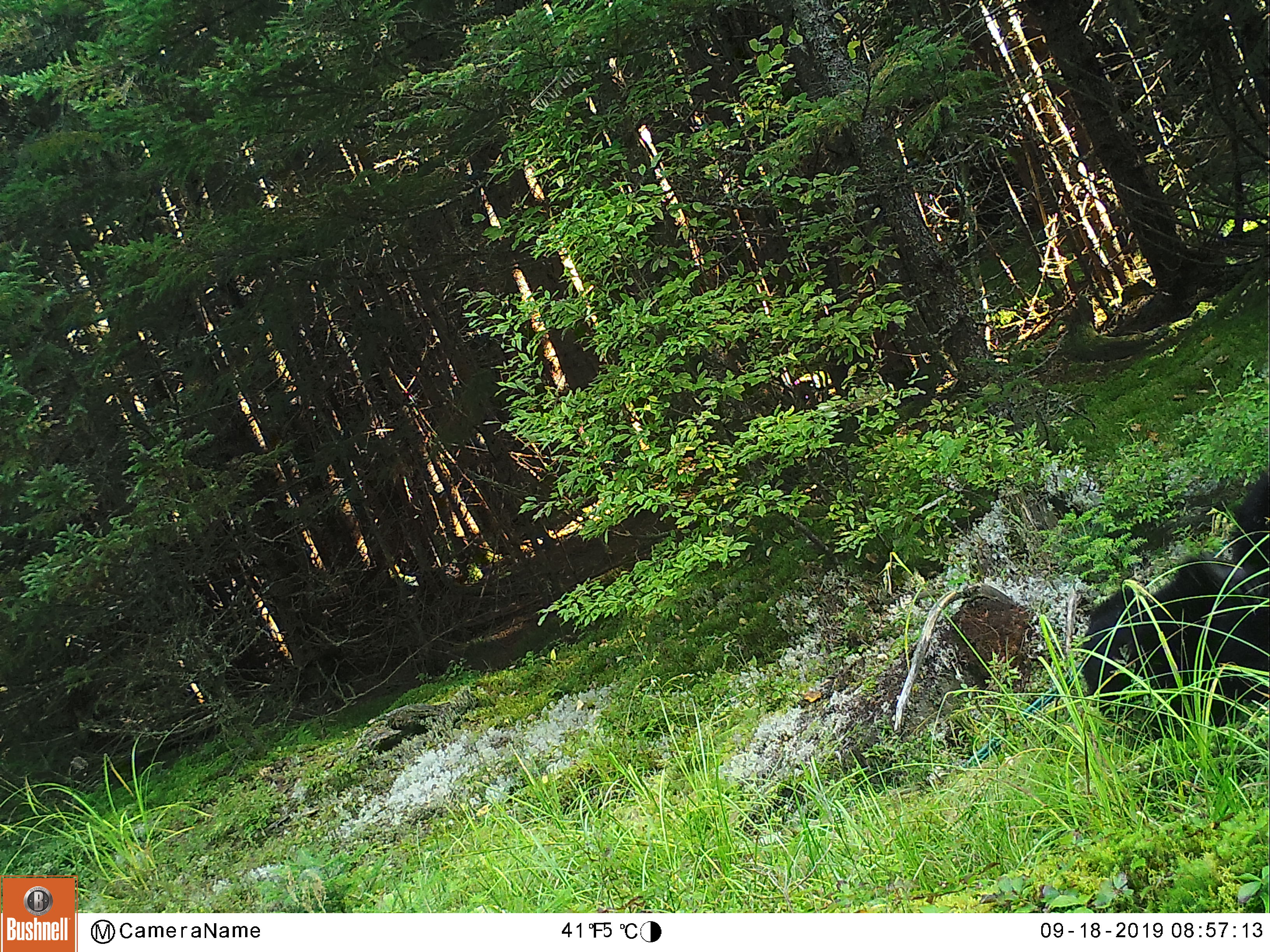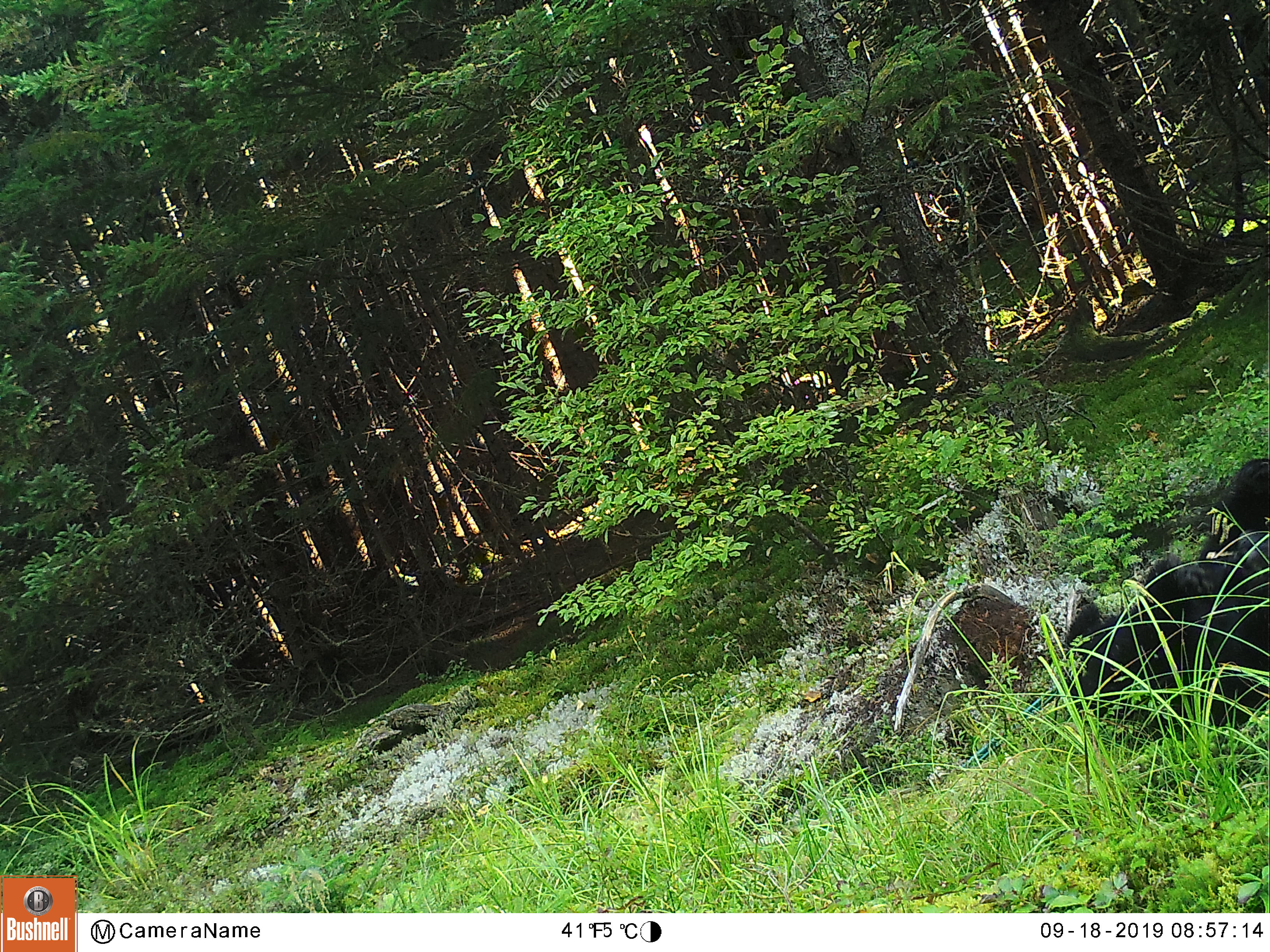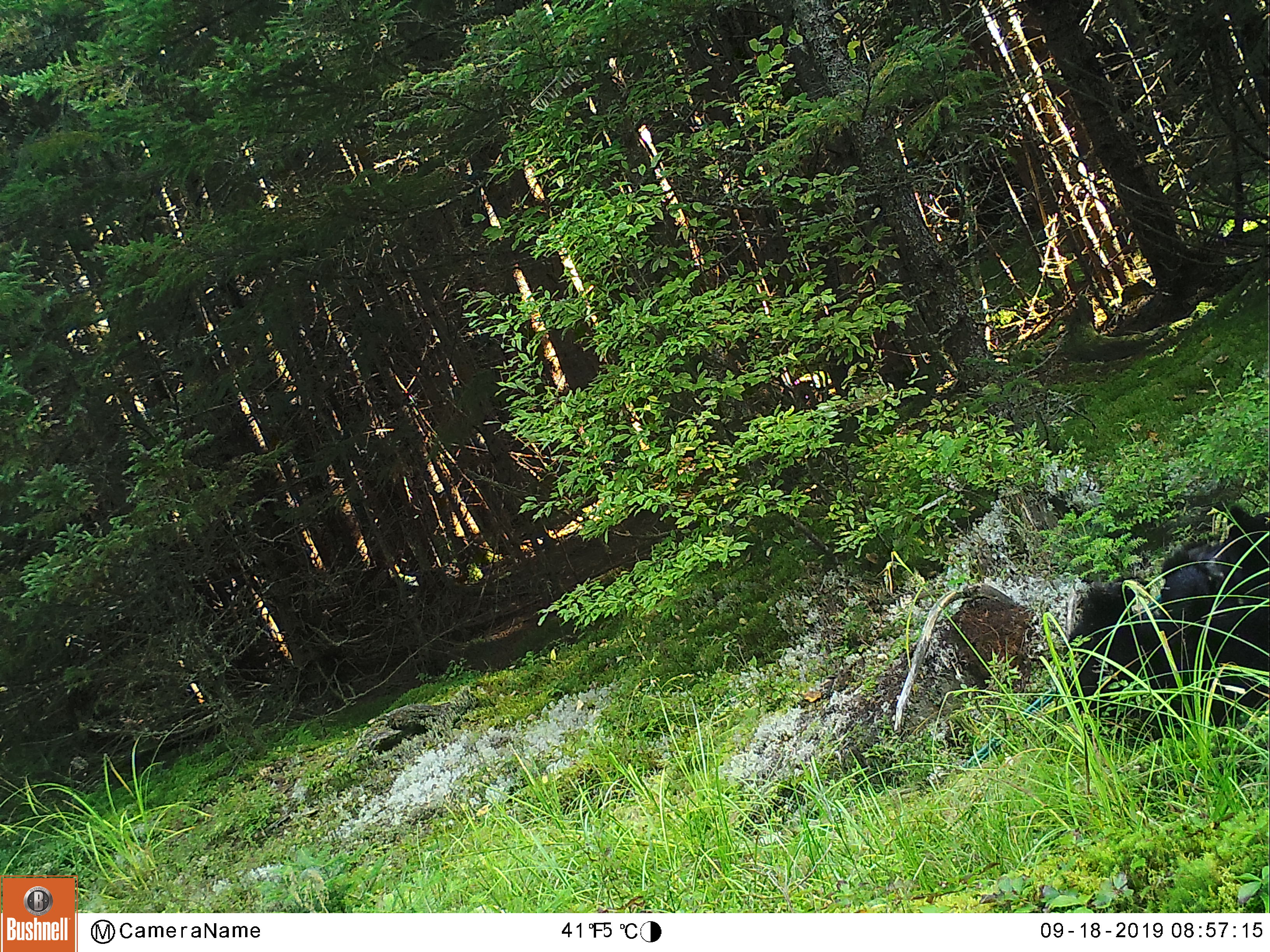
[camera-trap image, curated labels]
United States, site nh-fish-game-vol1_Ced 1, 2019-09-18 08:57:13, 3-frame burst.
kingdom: Animalia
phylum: Chordata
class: Mammalia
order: Carnivora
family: Ursidae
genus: Ursus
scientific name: Ursus americanus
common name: black bear